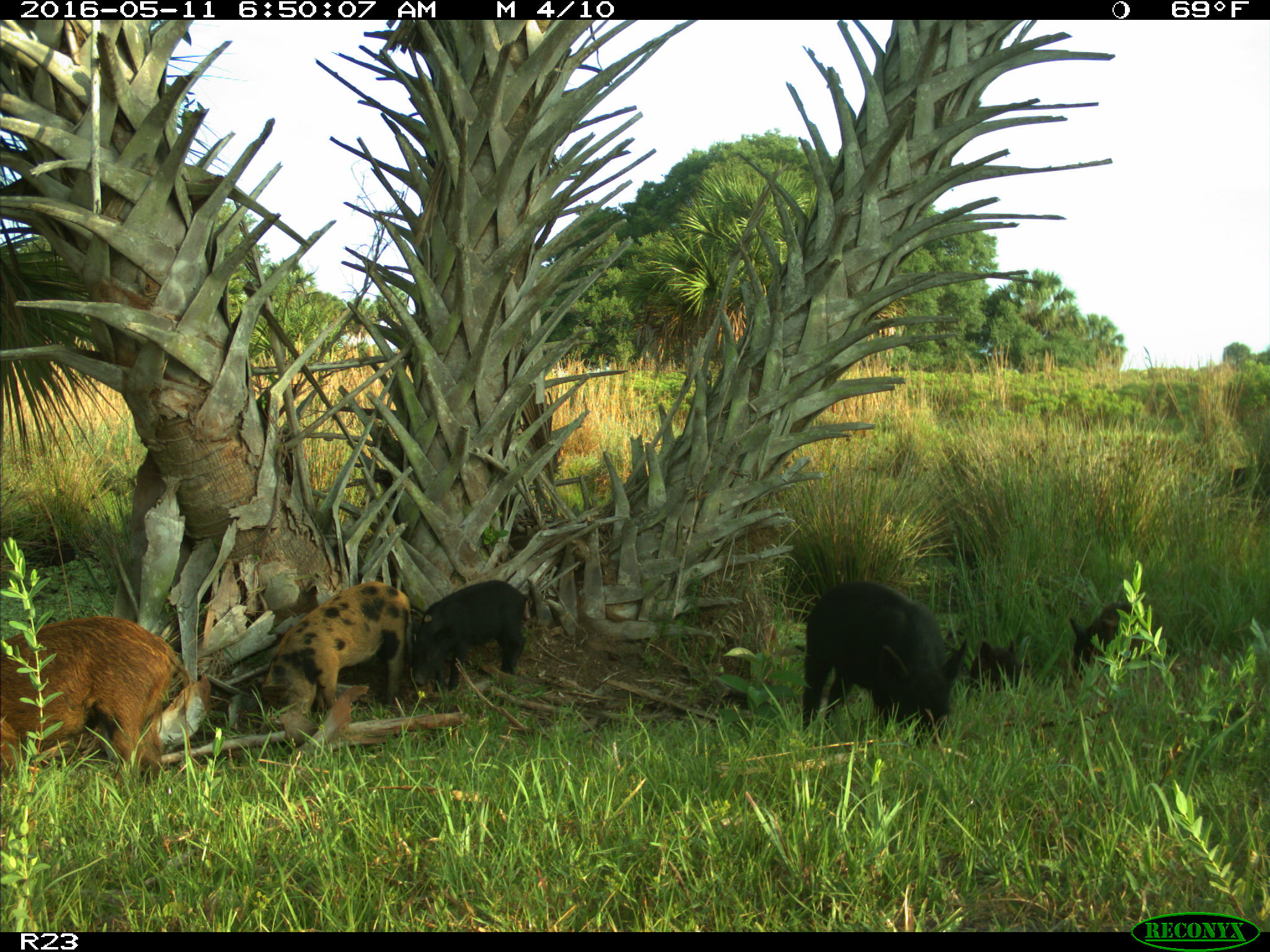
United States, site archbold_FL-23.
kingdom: Animalia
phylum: Chordata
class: Mammalia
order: Artiodactyla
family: Suidae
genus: Sus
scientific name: Sus scrofa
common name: wild boar